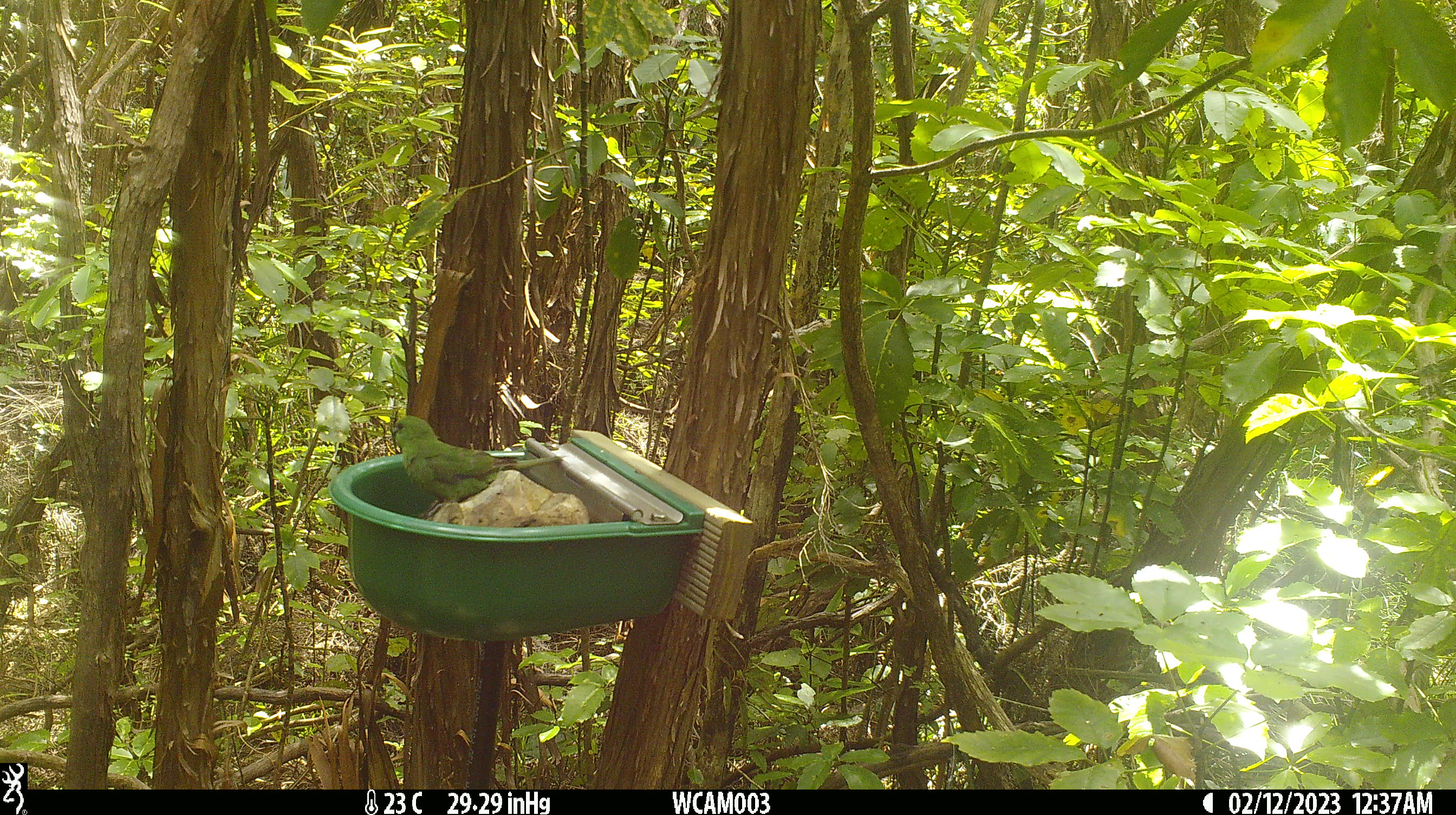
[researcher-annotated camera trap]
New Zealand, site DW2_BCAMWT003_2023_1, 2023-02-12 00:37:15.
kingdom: Animalia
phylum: Chordata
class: Aves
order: Psittaciformes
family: Psittaculidae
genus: Cyanoramphus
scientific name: Cyanoramphus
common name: parakeet